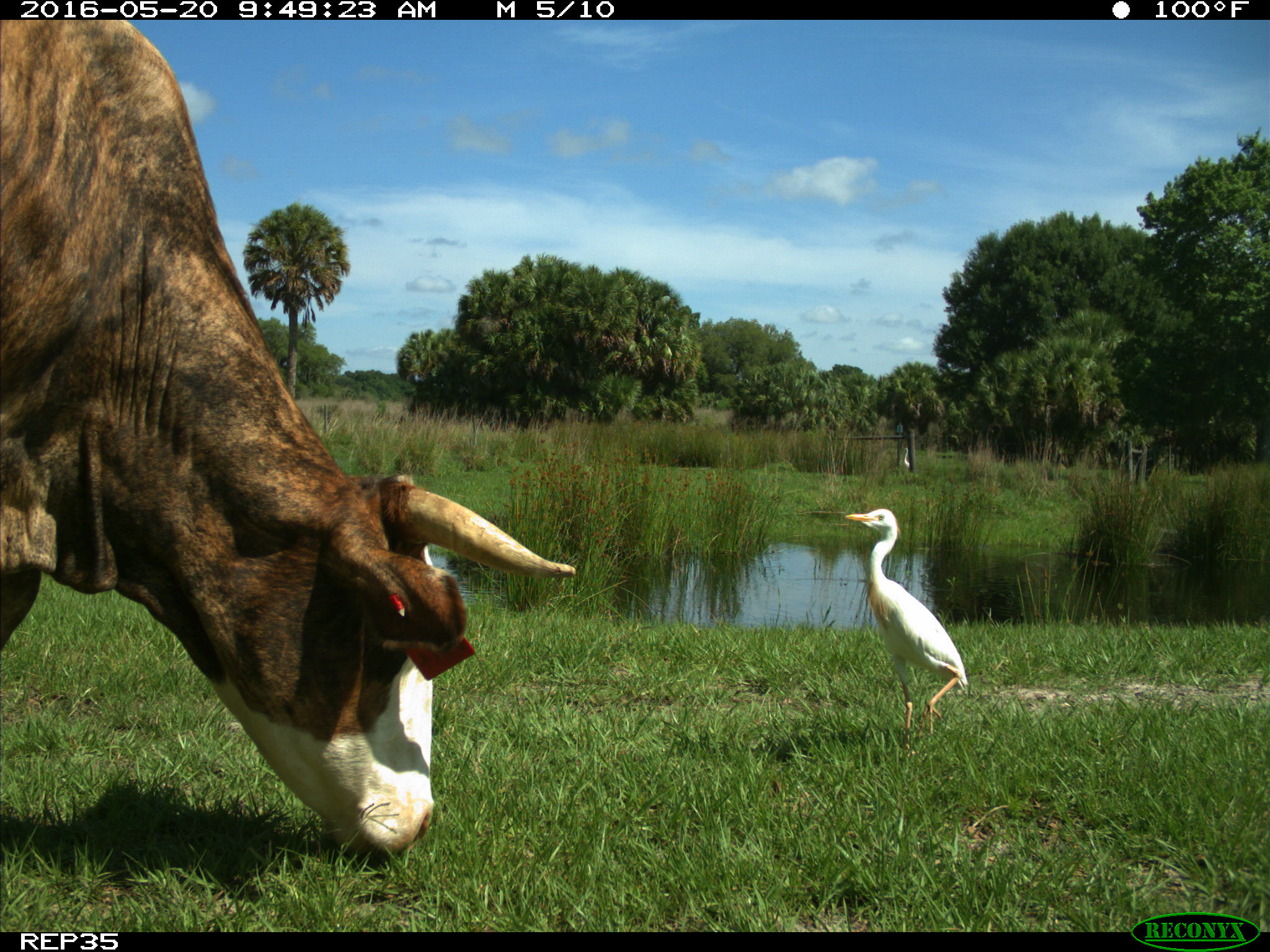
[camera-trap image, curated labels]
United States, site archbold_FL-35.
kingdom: Animalia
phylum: Chordata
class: Mammalia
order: Artiodactyla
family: Bovidae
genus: Bos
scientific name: Bos taurus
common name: domestic cow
Bos taurus (domestic cow).